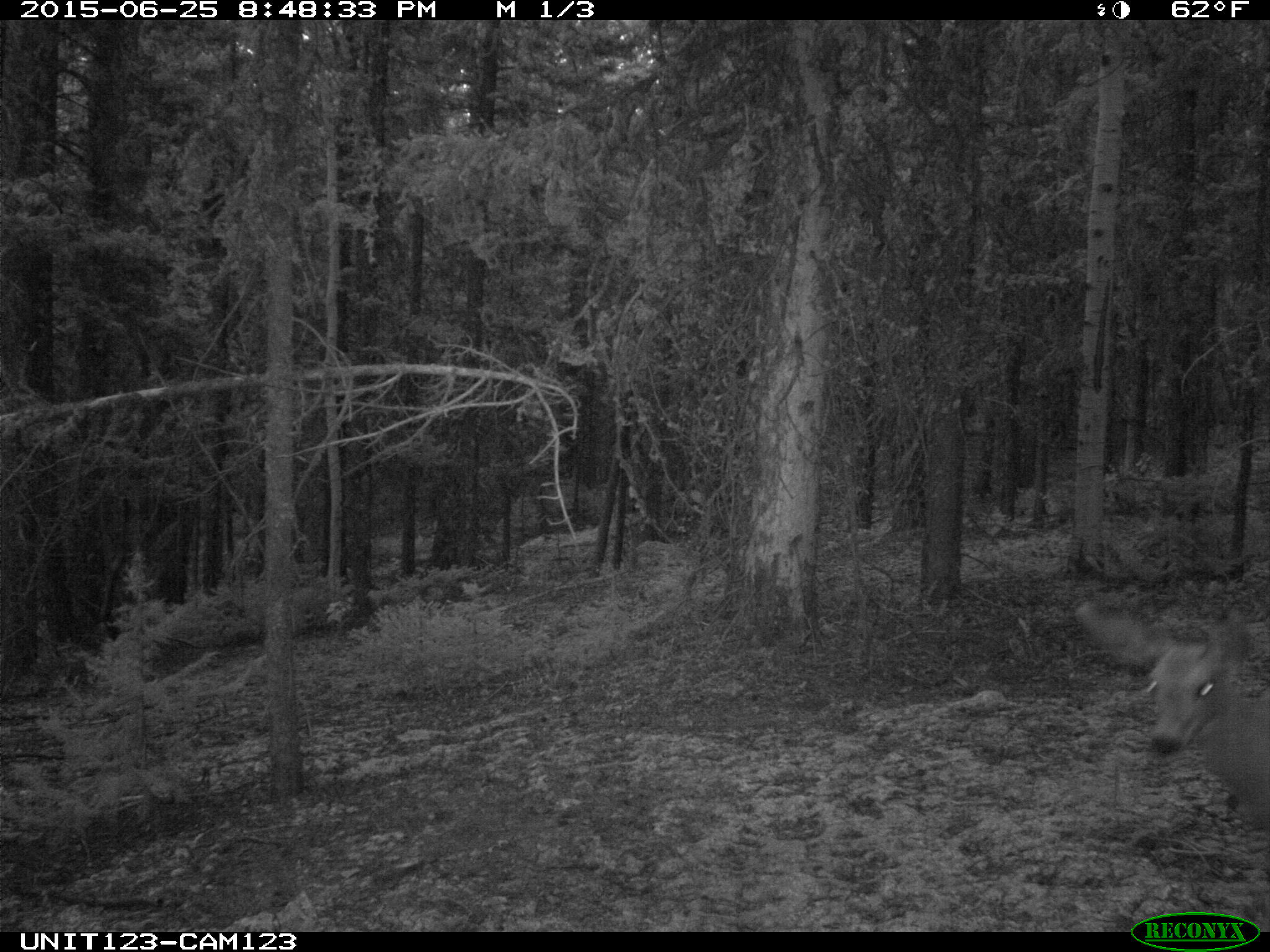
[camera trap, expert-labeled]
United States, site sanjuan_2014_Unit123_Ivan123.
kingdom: Animalia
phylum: Chordata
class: Mammalia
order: Artiodactyla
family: Cervidae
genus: Odocoileus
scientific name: Odocoileus hemionus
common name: mule deer